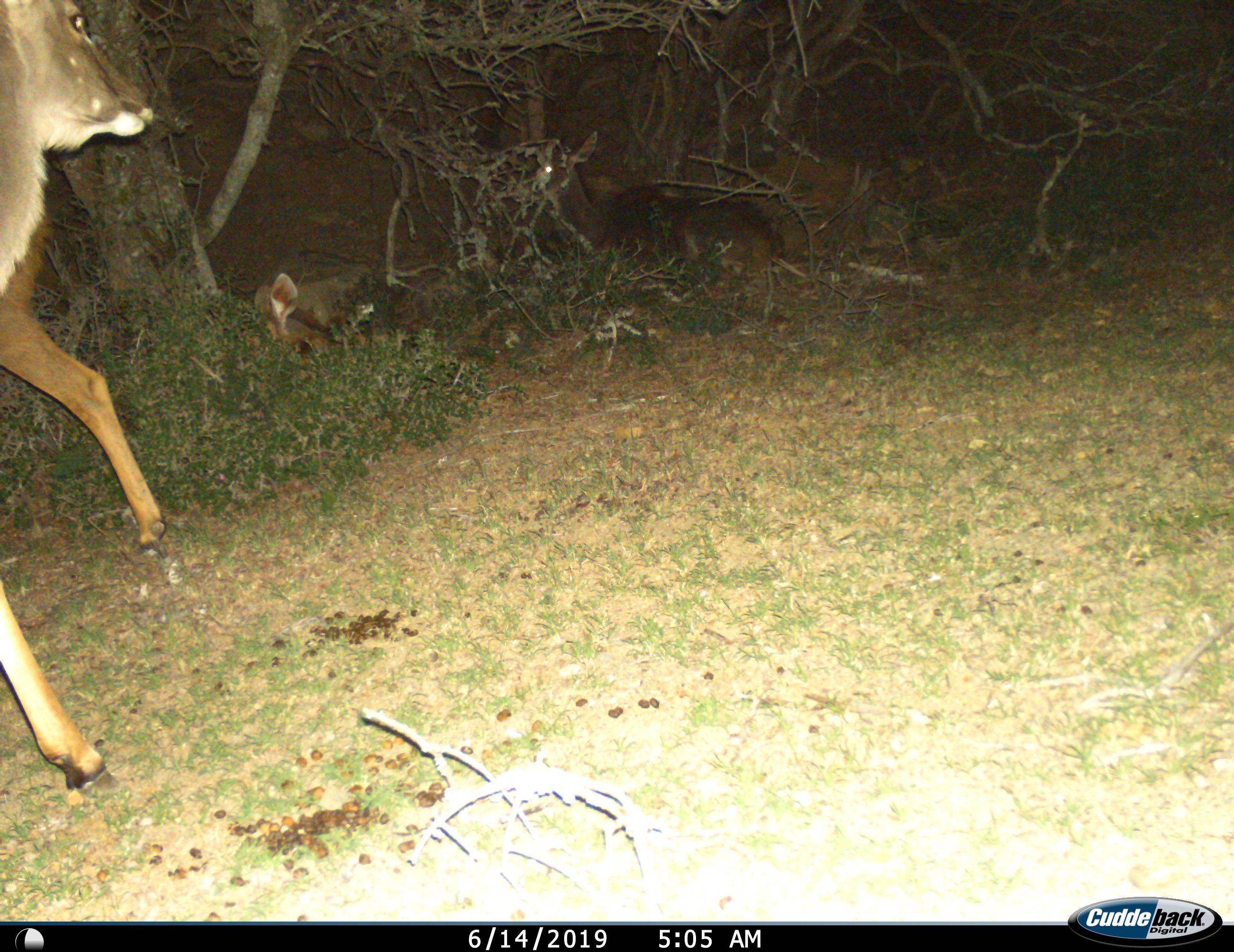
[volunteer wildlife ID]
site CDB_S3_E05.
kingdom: Animalia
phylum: Chordata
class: Mammalia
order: Artiodactyla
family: Cervidae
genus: Dama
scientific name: Dama dama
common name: fallow deer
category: fallowdeer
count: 3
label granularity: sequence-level